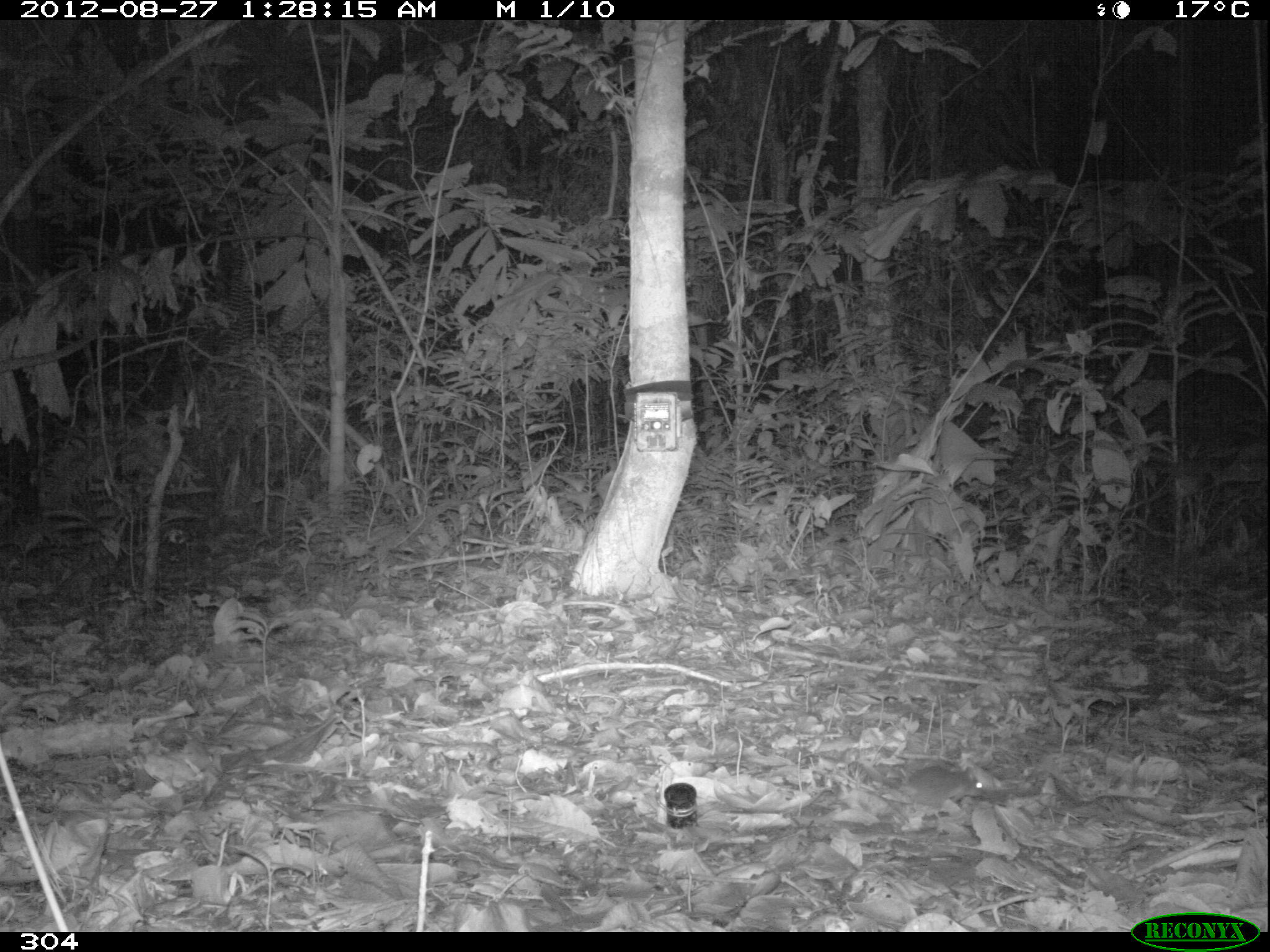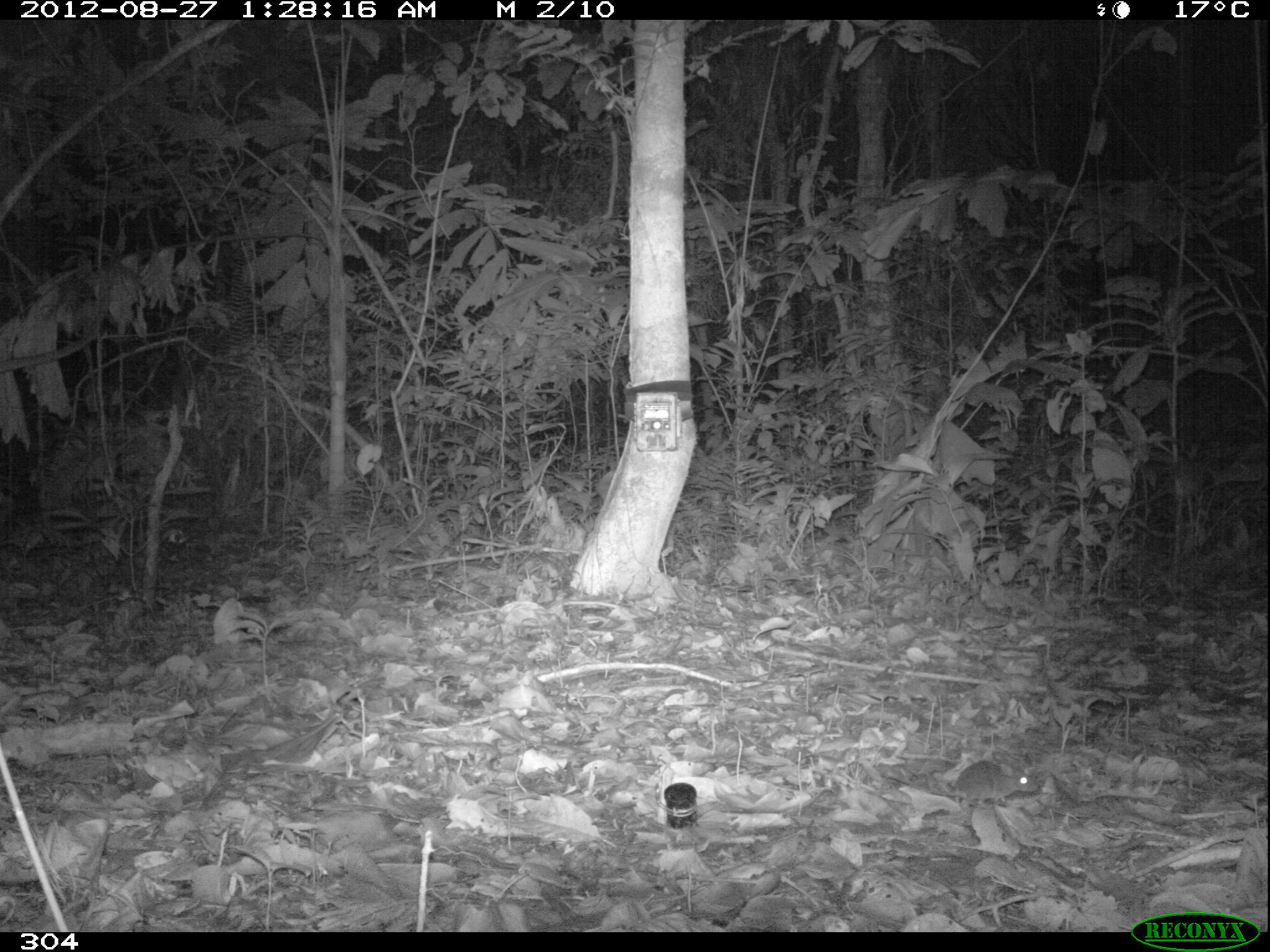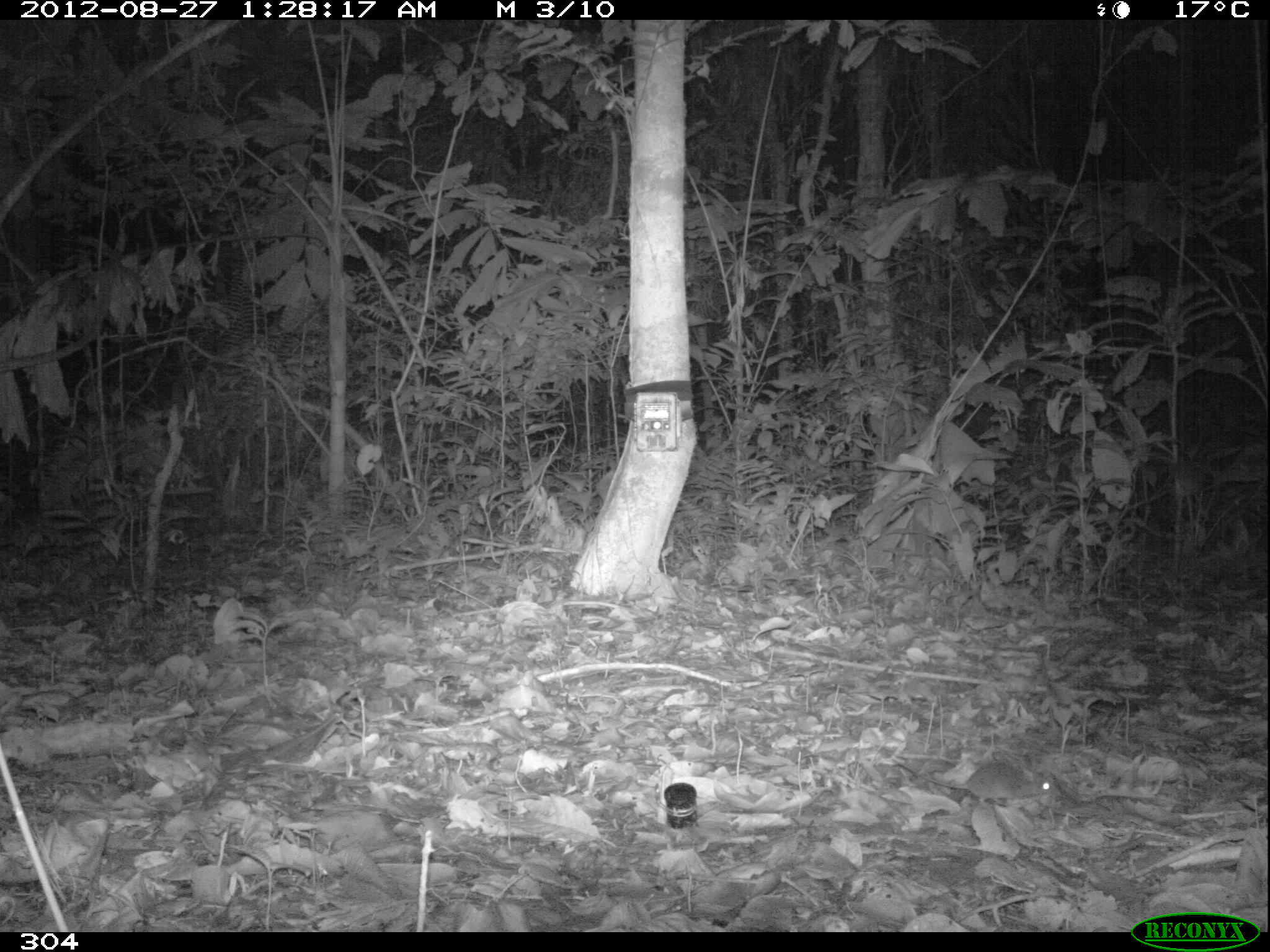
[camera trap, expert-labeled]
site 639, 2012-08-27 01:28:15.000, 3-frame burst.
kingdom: Animalia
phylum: Chordata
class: Mammalia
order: Rodentia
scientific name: Rodentia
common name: rodents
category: unknown rodent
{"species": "unknown rodent (rodents) (Rodentia)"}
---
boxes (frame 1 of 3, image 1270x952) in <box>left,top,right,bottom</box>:
unknown rodent: <box>858,764,984,809</box>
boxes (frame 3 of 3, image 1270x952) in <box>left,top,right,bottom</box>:
unknown rodent: <box>892,759,1055,804</box>